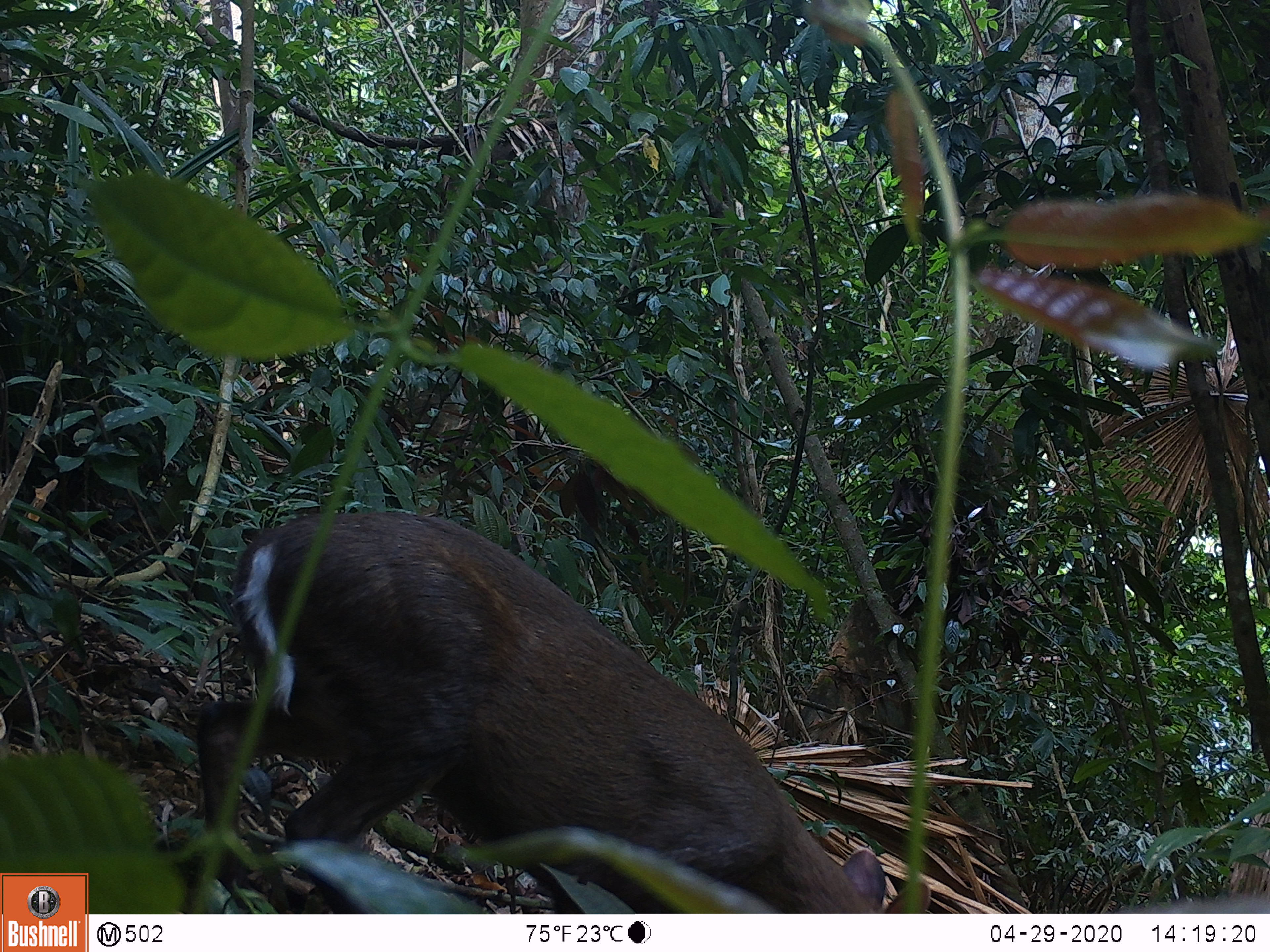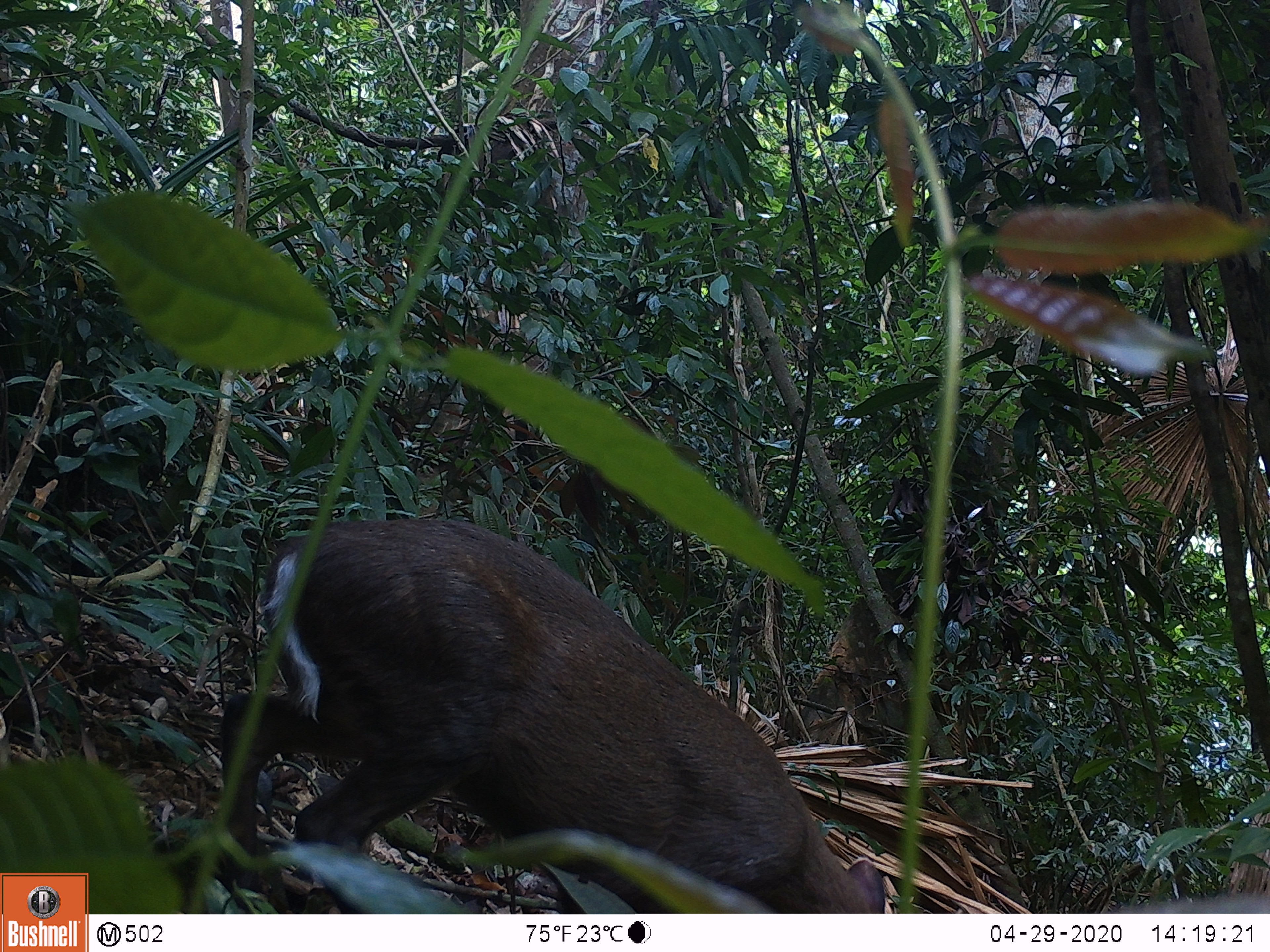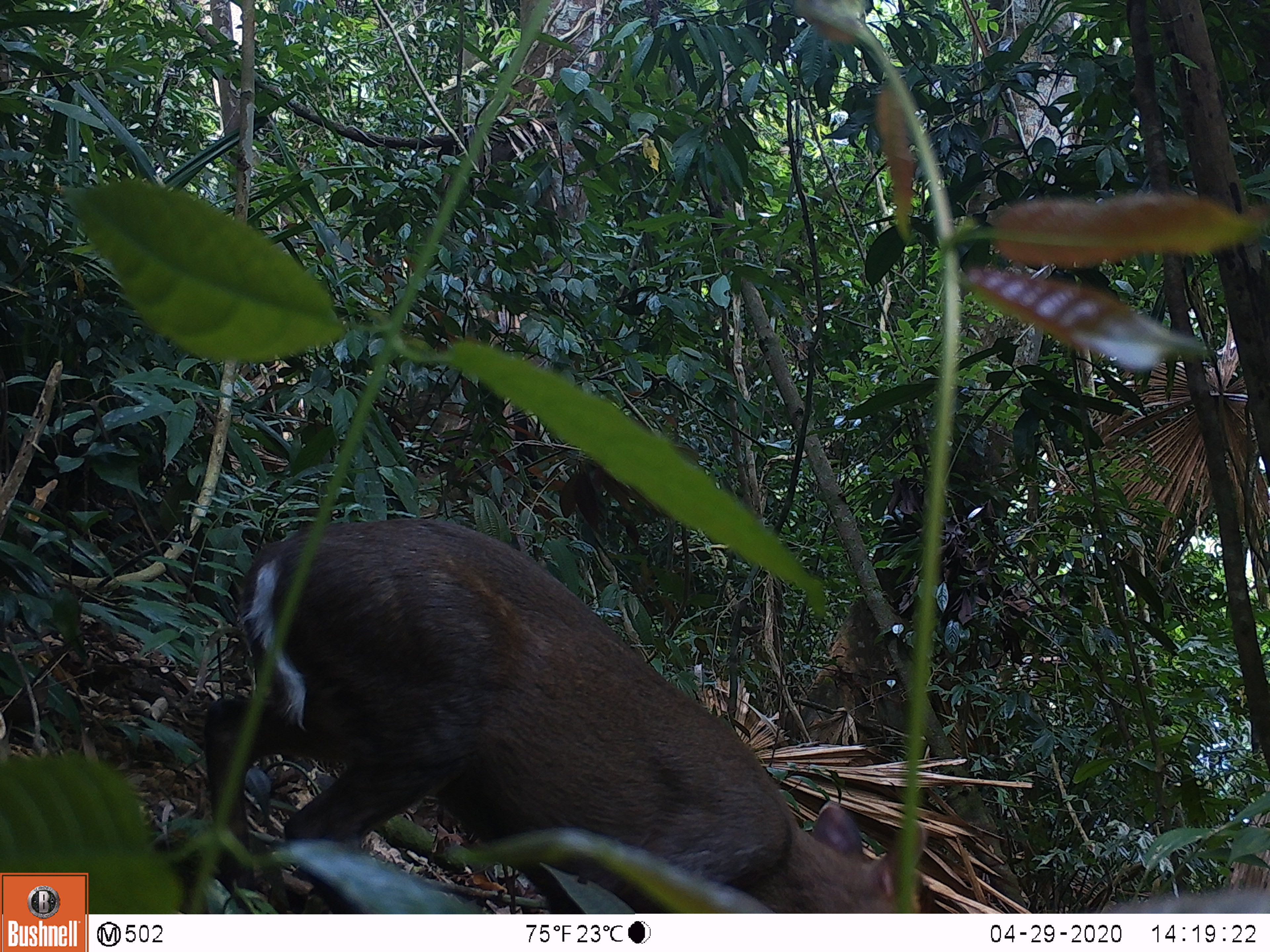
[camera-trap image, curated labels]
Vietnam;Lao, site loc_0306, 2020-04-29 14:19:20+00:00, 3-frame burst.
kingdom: Animalia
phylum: Chordata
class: Mammalia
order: Artiodactyla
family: Cervidae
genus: Muntiacus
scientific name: Muntiacus rooseveltorum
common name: roosevelt's muntjac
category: roosevelts muntjac group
Roosevelts muntjac group (roosevelt's muntjac) (Muntiacus rooseveltorum). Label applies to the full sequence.